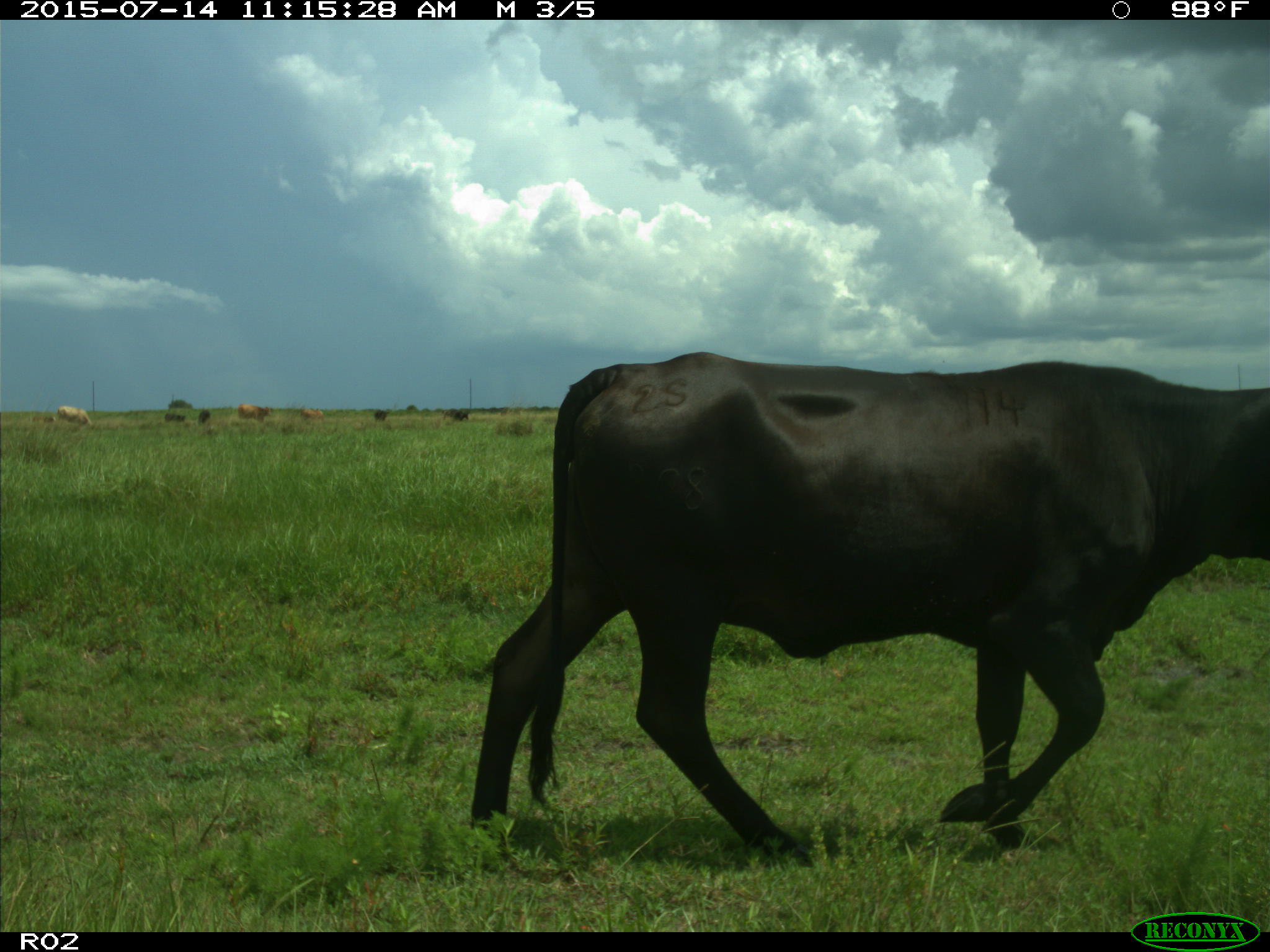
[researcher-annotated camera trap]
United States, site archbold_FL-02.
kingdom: Animalia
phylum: Chordata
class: Mammalia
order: Artiodactyla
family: Bovidae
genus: Bos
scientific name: Bos taurus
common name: domestic cow